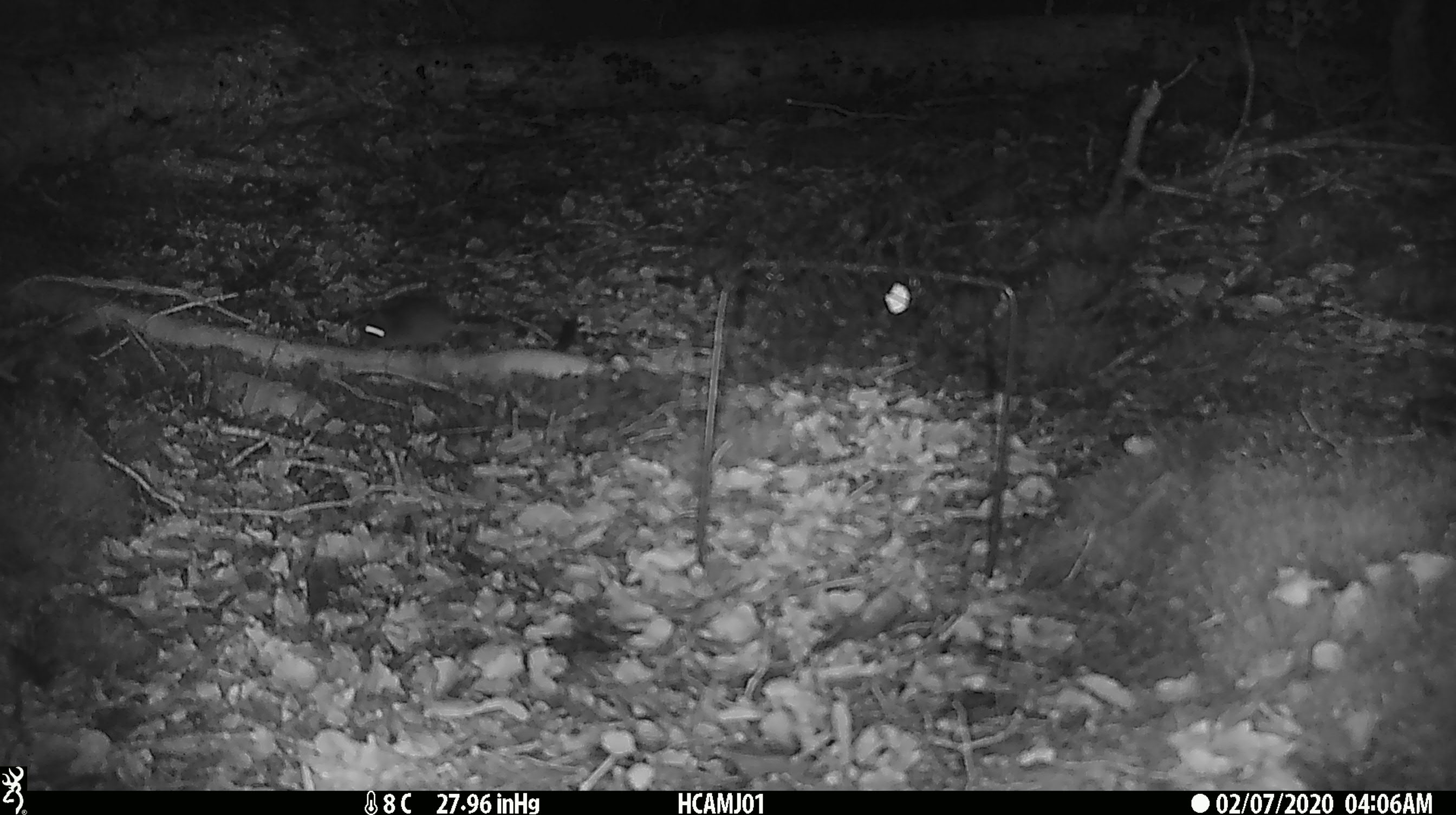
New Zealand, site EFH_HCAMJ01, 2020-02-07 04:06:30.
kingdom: Animalia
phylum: Chordata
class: Mammalia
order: Rodentia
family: Muridae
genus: Mus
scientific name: Mus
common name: mouse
Mouse (Mus).